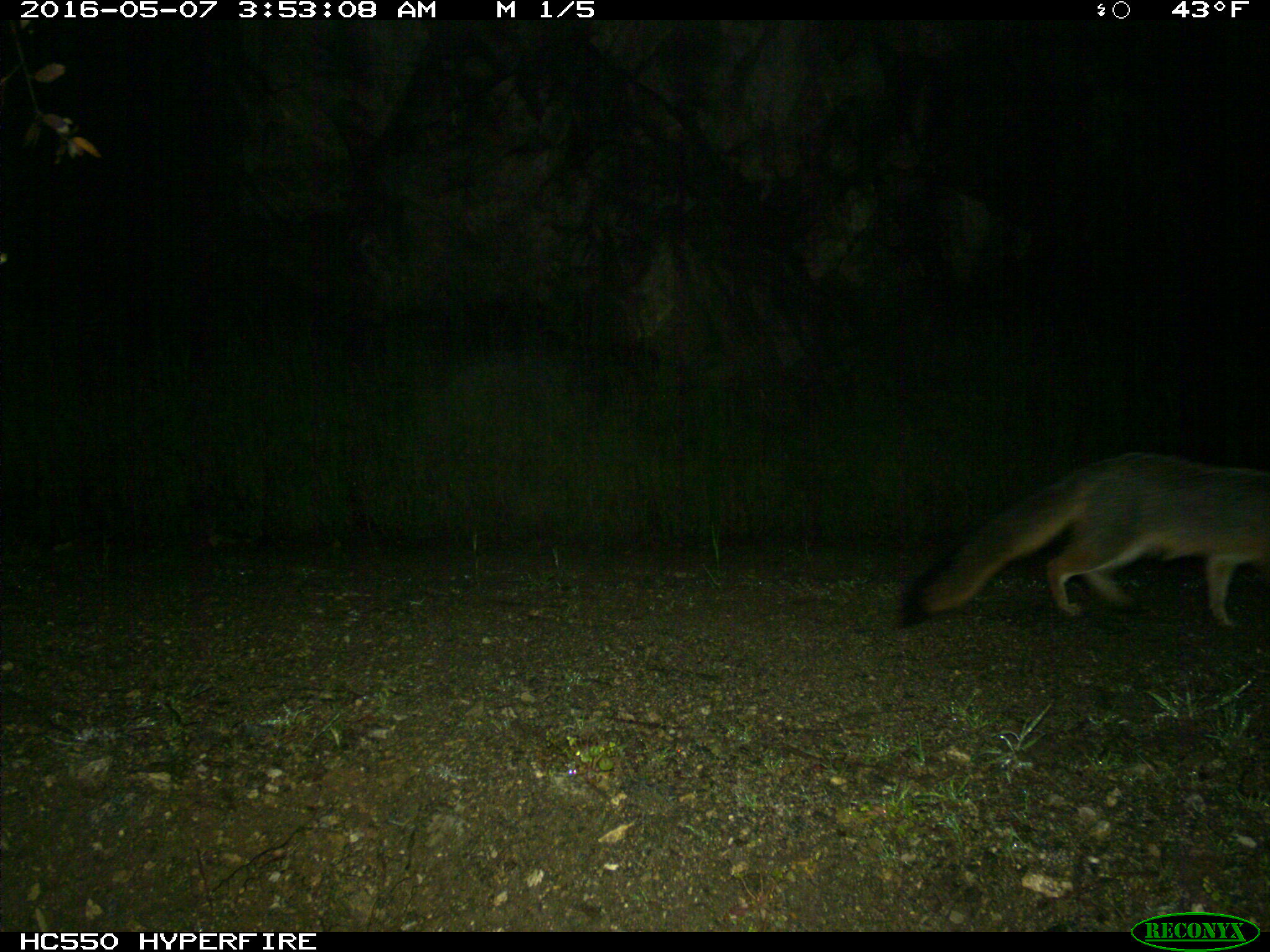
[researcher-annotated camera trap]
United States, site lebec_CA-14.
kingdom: Animalia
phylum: Chordata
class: Mammalia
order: Carnivora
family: Canidae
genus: Urocyon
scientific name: Urocyon cinereoargenteus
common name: gray fox